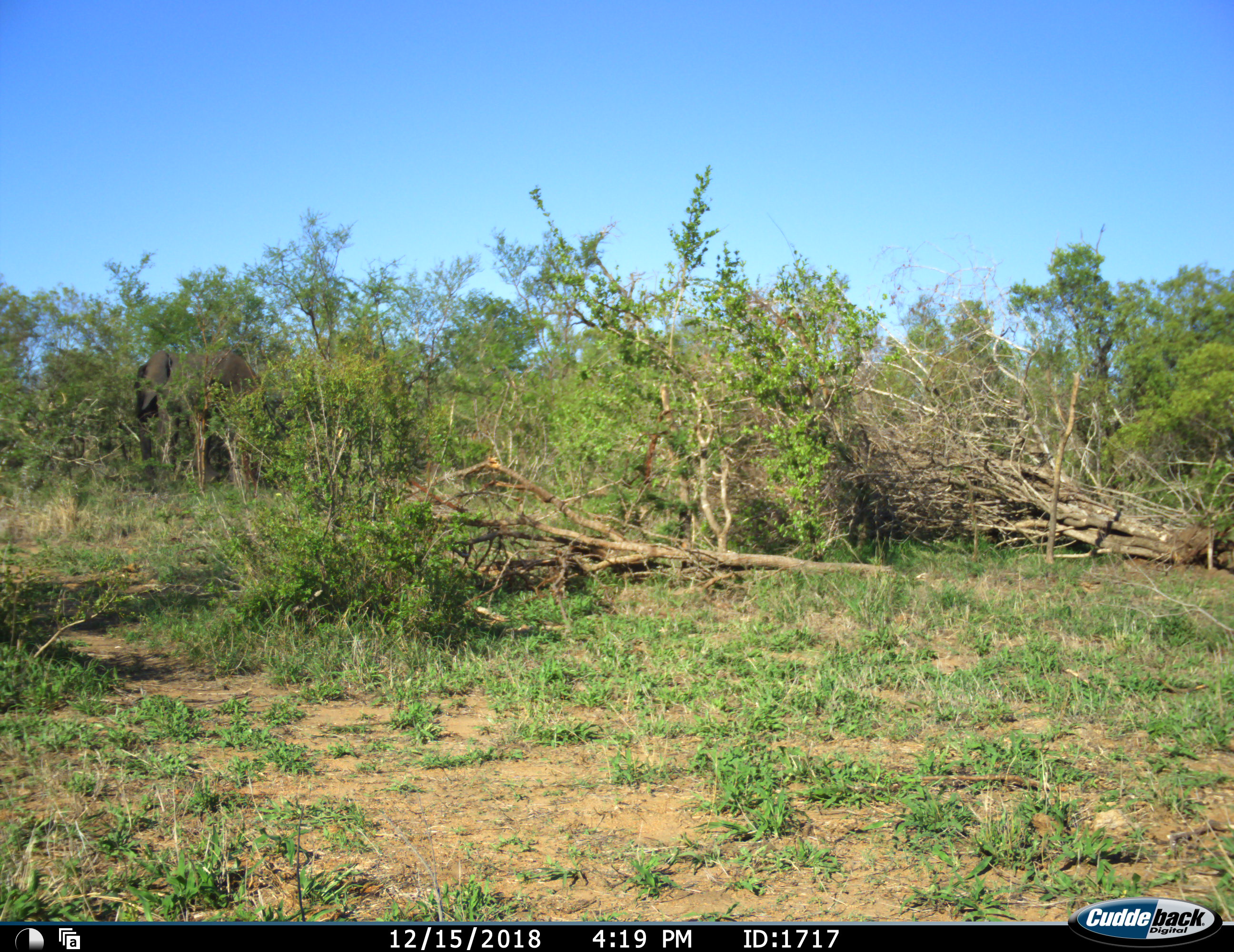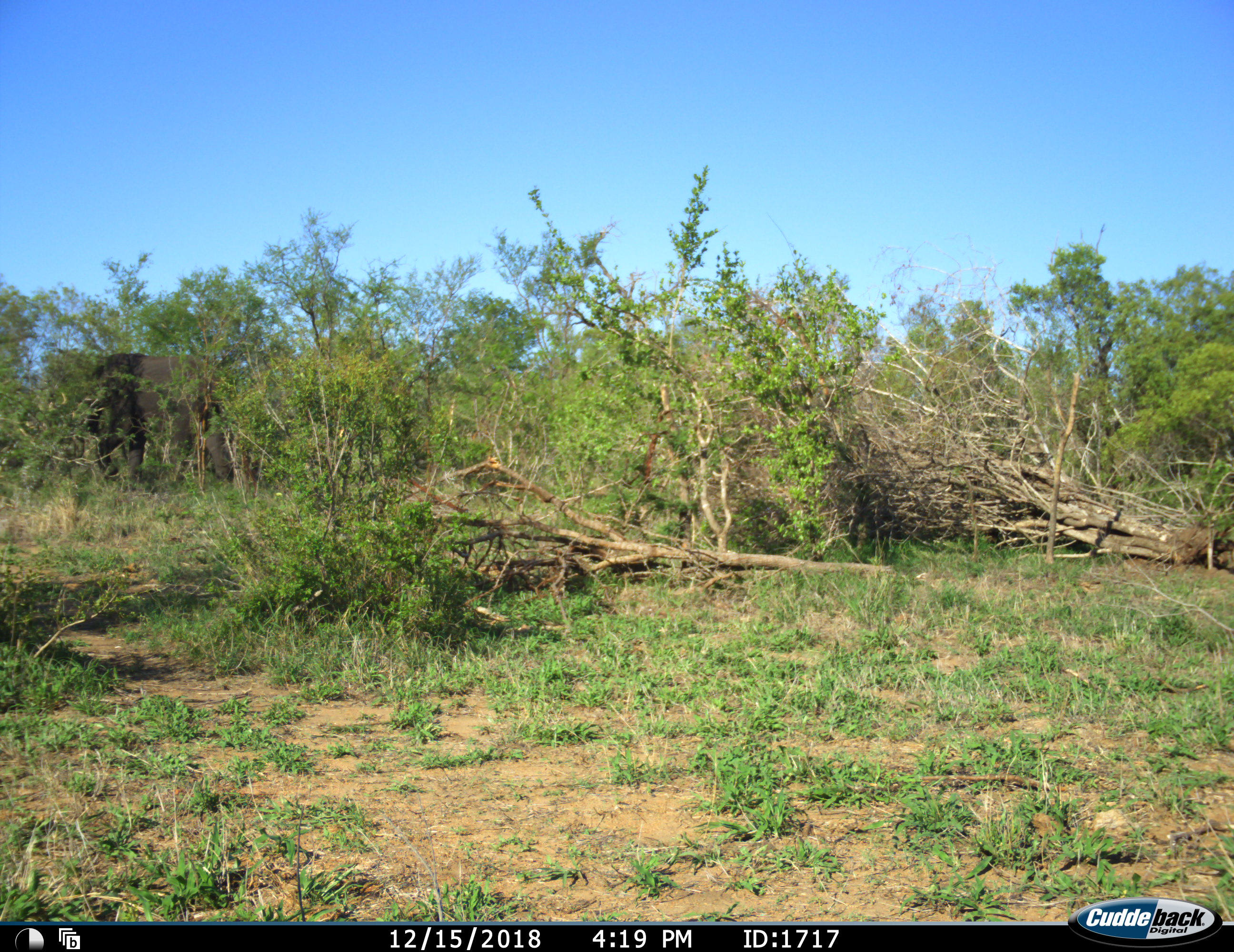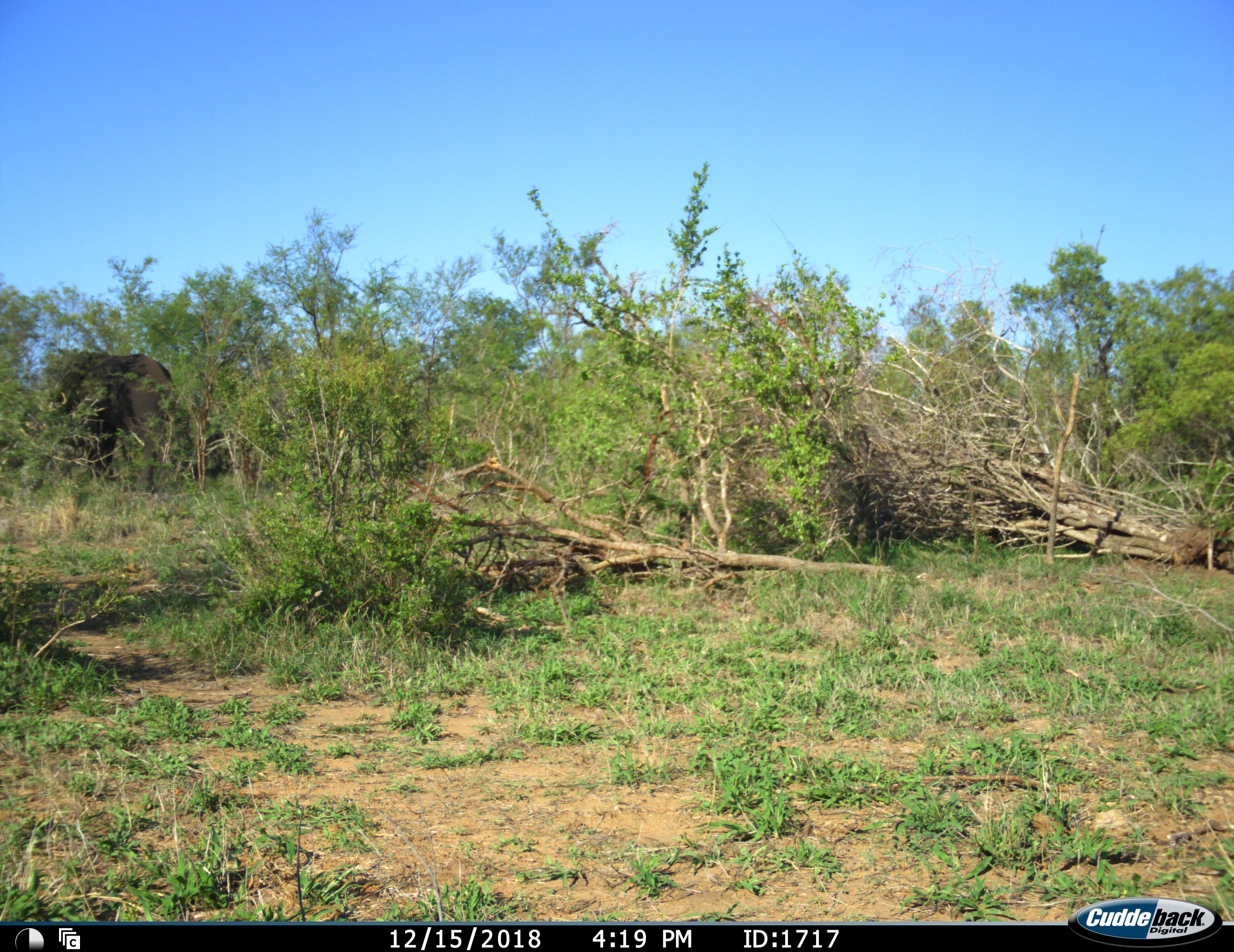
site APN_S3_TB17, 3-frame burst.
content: unidentified animal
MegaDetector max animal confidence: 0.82